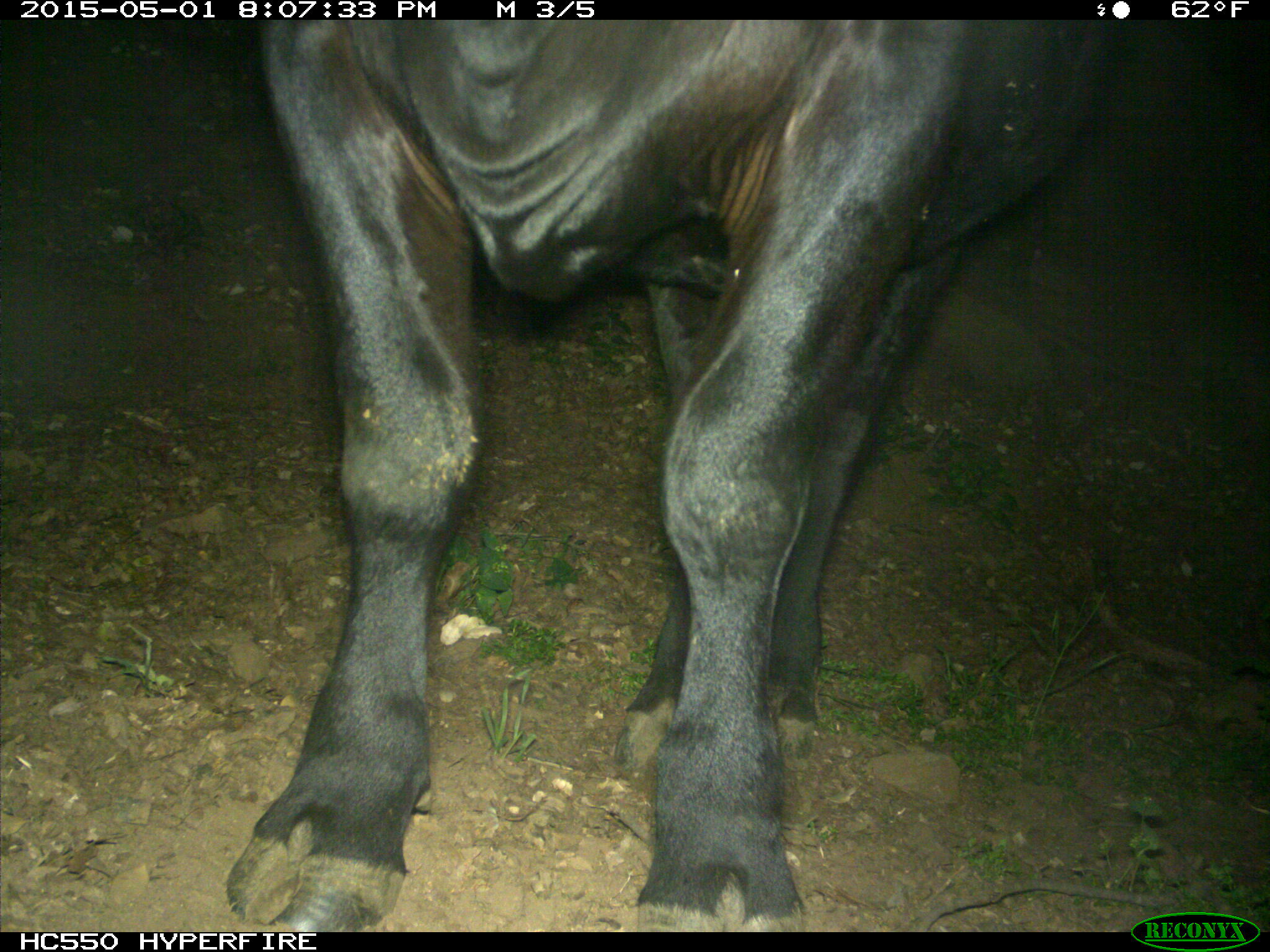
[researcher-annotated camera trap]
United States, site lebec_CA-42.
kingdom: Animalia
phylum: Chordata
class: Mammalia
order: Artiodactyla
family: Bovidae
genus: Bos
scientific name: Bos taurus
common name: domestic cow